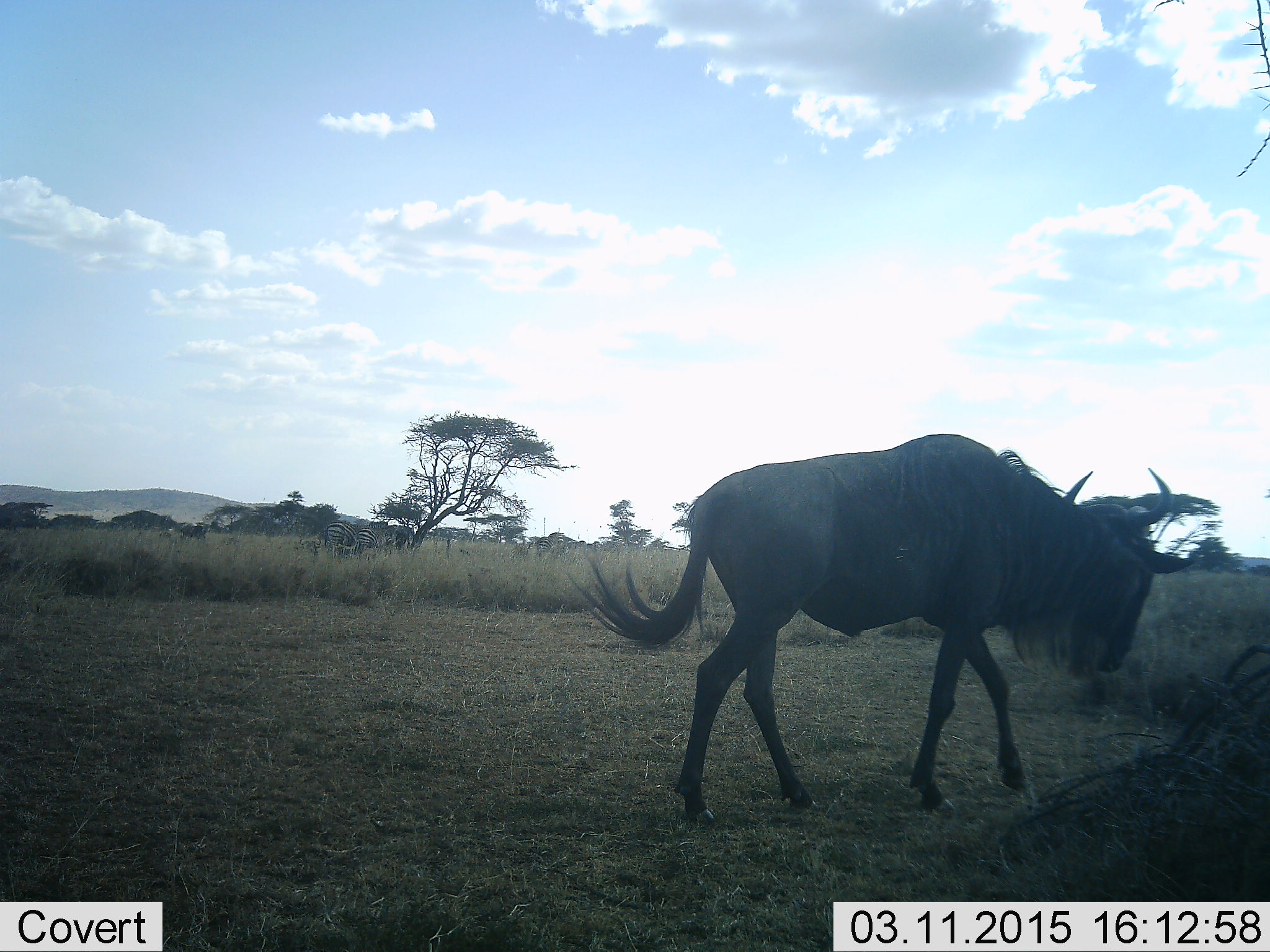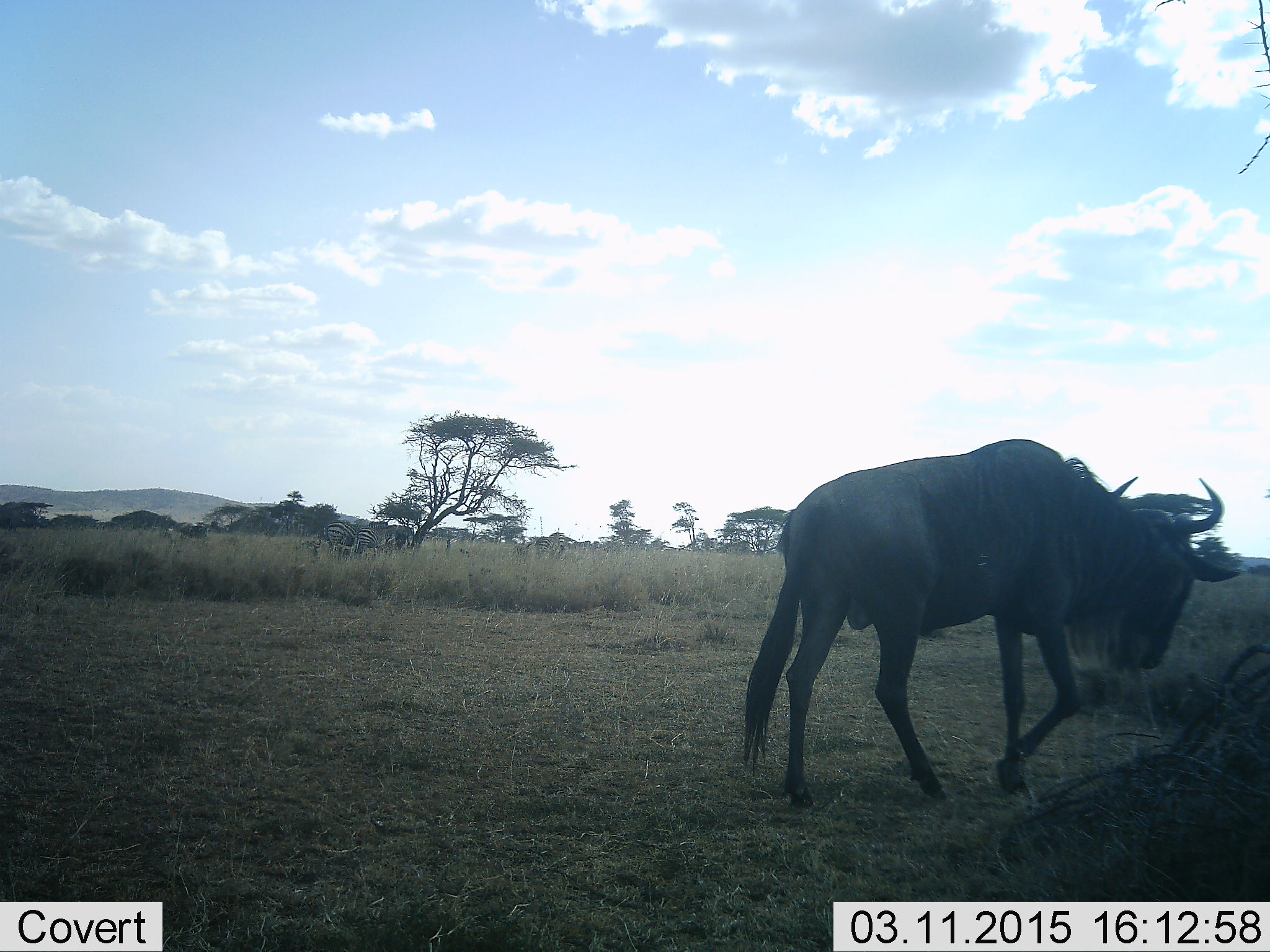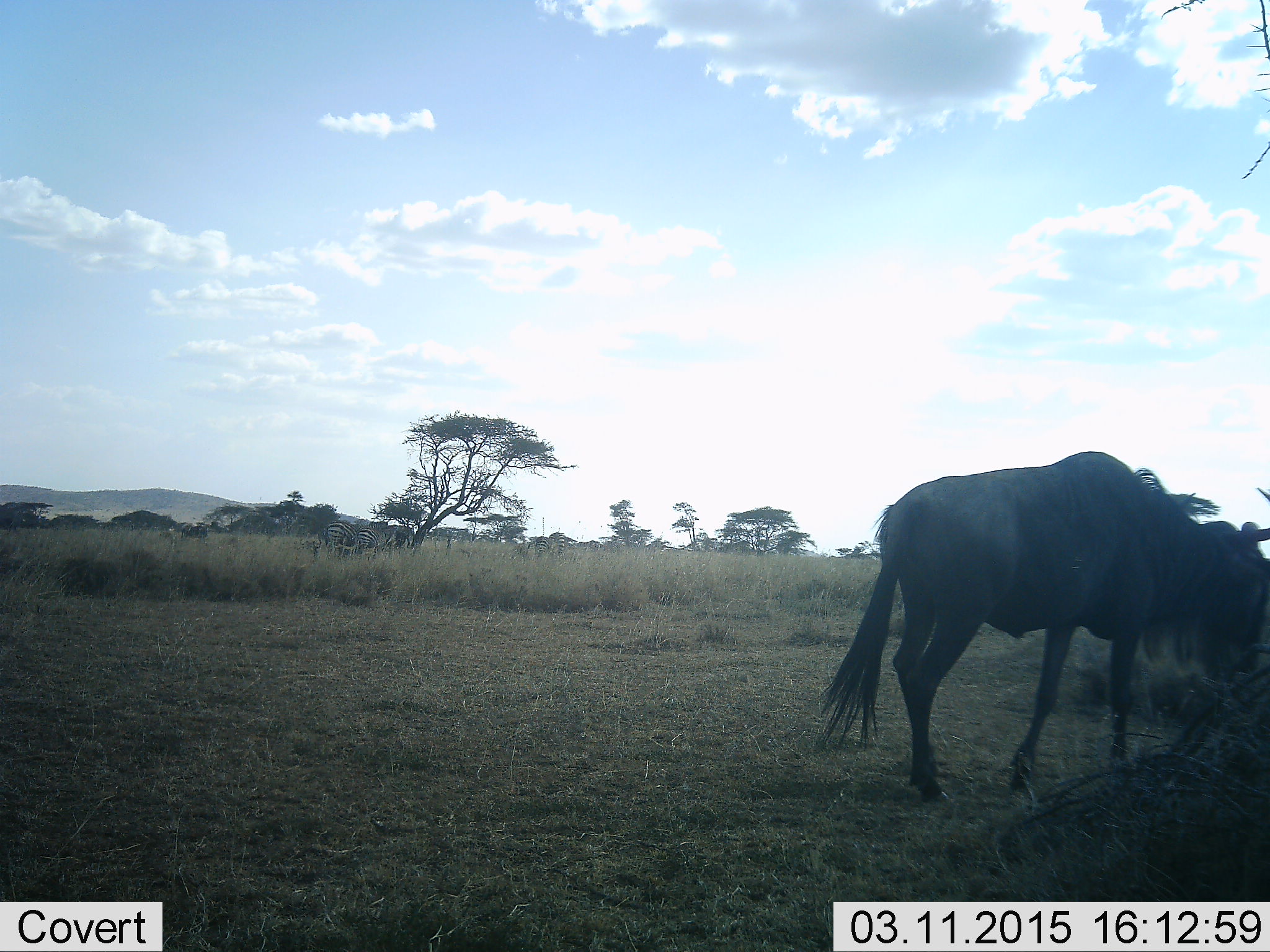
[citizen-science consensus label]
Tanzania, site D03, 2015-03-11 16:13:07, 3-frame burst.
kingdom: Animalia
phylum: Chordata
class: Mammalia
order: Artiodactyla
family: Bovidae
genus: Connochaetes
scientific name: Connochaetes taurinus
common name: blue wildebeest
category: wildebeest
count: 1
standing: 0%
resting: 0%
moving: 100%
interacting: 0%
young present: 0%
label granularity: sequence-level